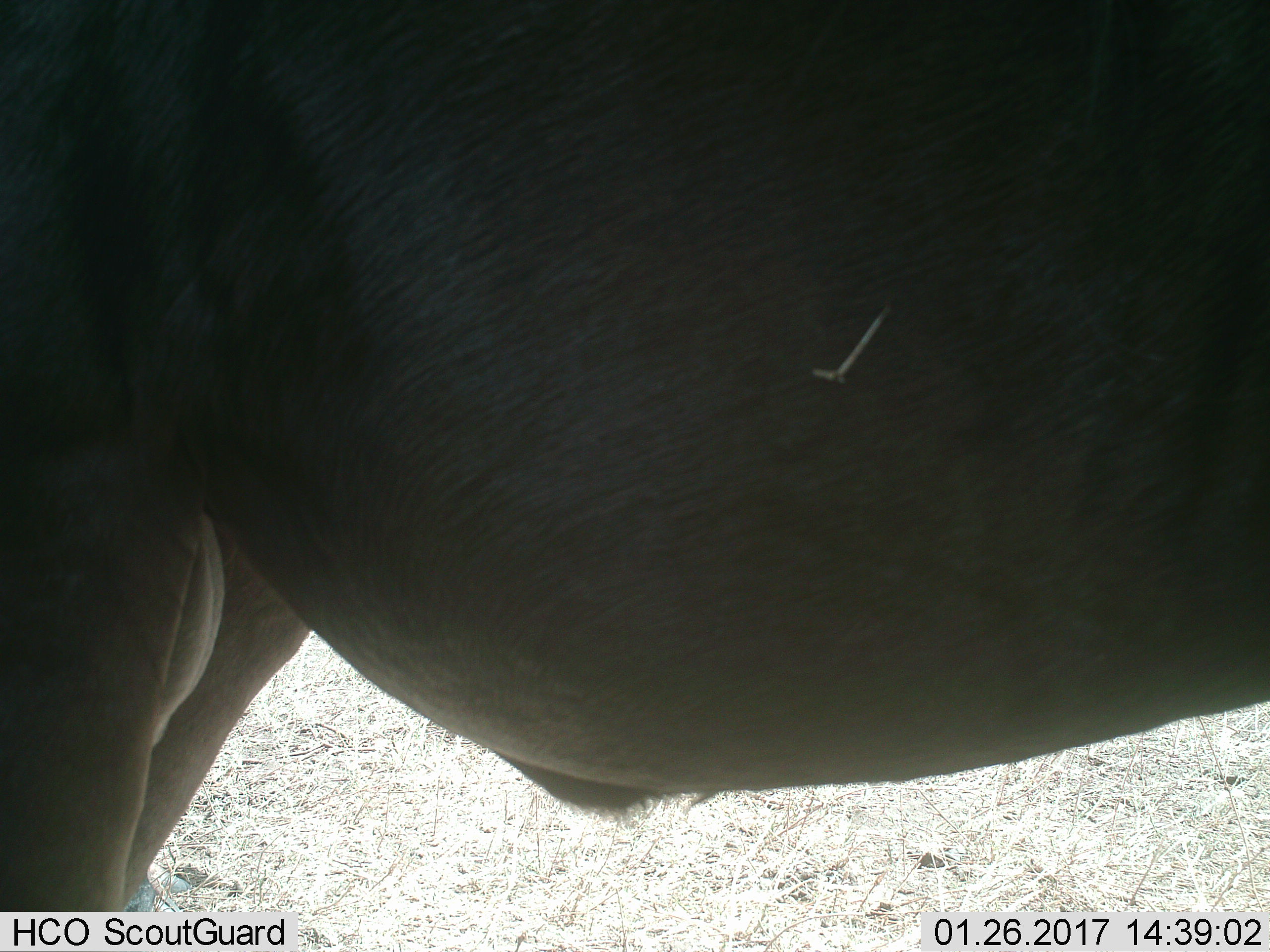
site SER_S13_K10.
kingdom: Animalia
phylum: Chordata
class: Mammalia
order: Artiodactyla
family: Bovidae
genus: Connochaetes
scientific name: Connochaetes taurinus taurinus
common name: blue wildebeest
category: wildebeestblue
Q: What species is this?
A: Wildebeestblue (blue wildebeest) (Connochaetes taurinus taurinus).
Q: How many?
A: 1.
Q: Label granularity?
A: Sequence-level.